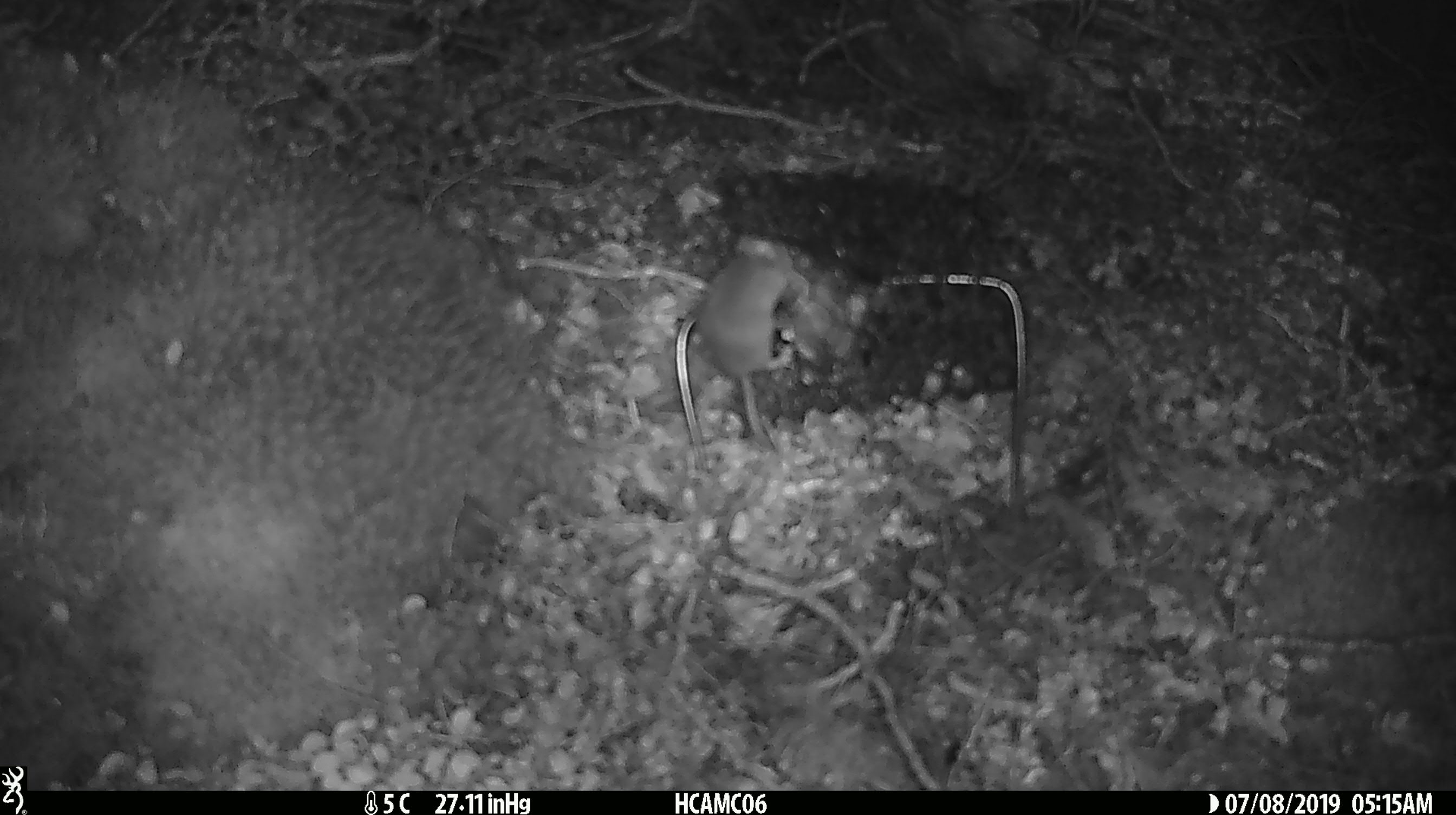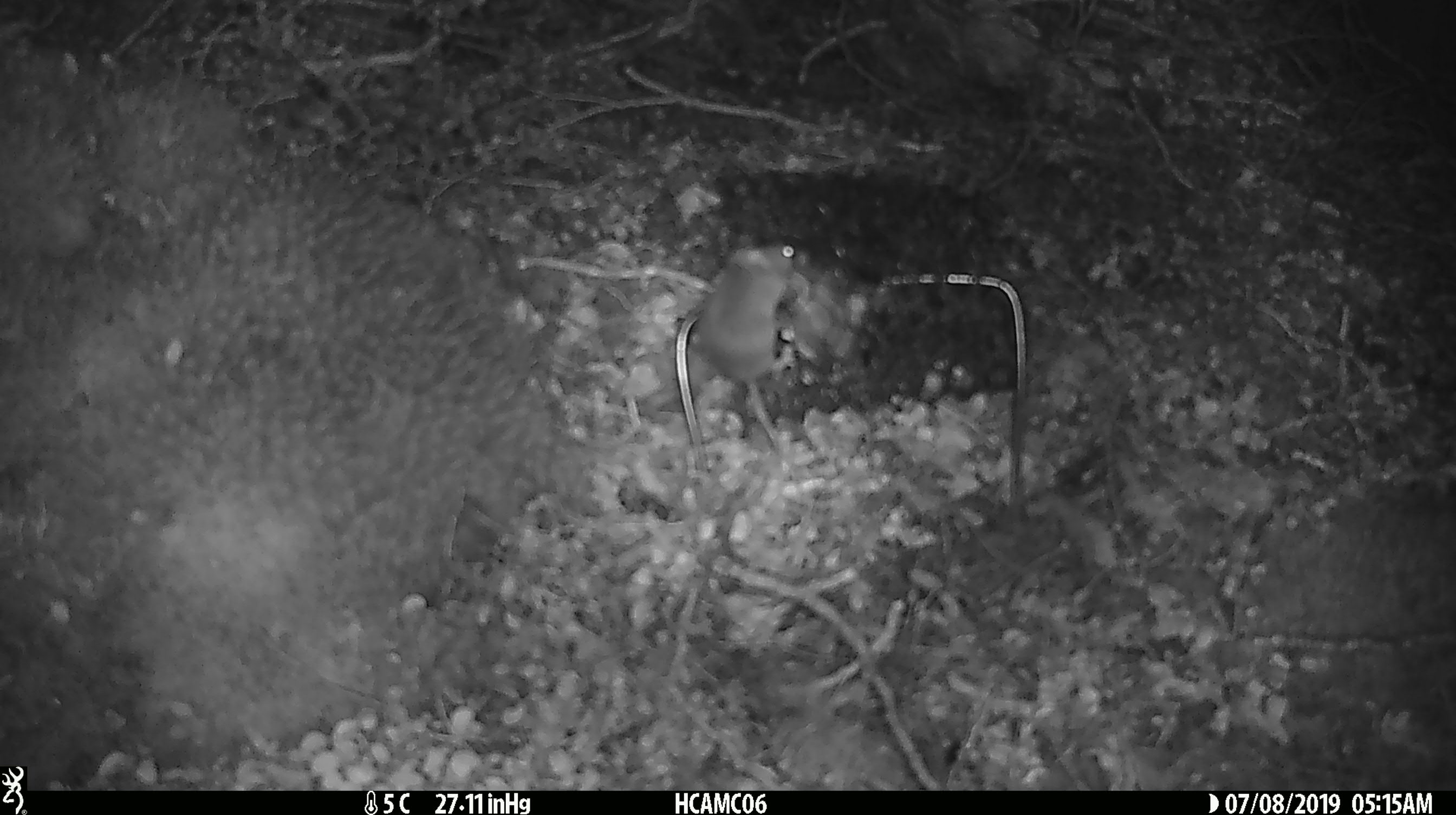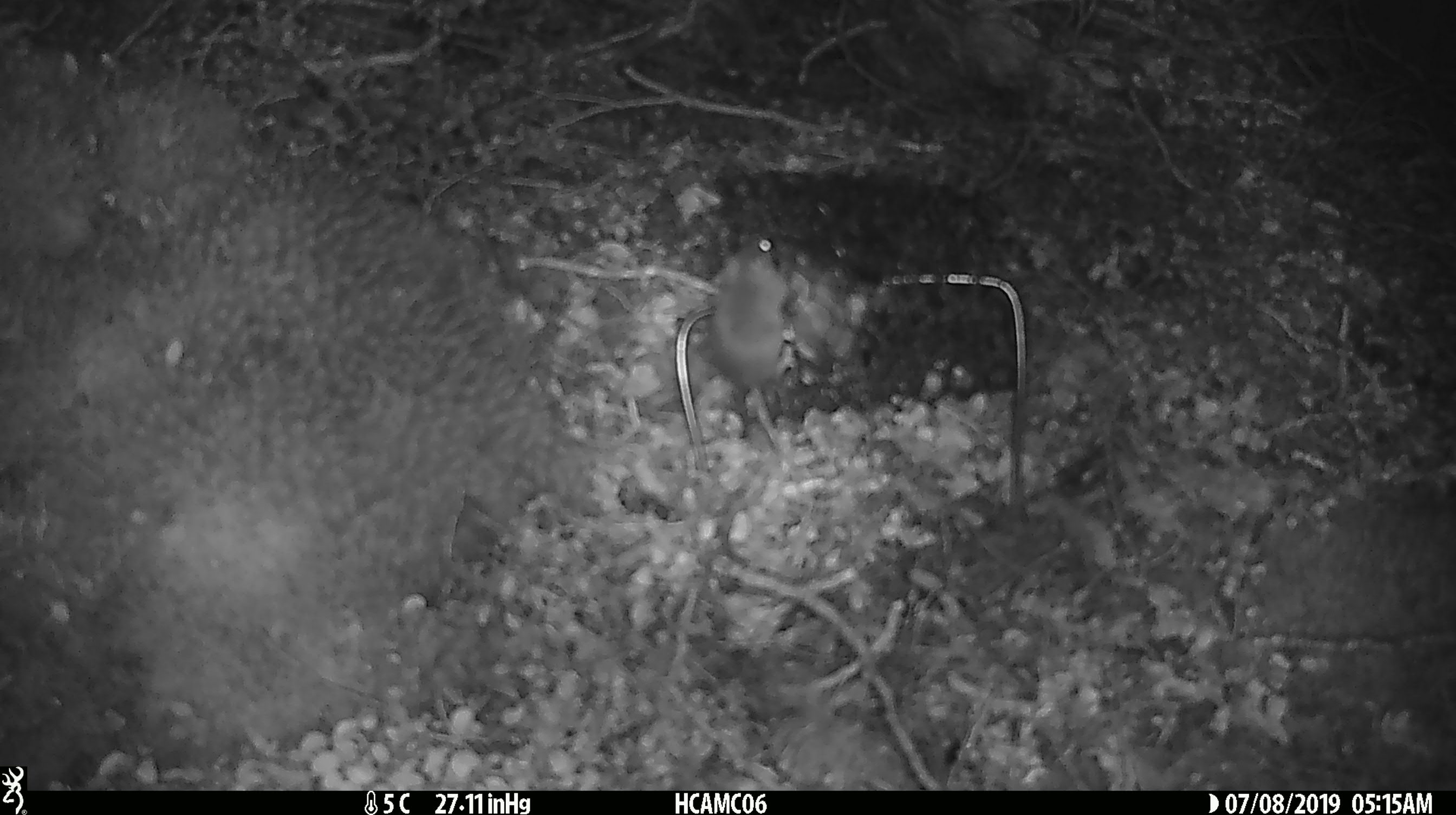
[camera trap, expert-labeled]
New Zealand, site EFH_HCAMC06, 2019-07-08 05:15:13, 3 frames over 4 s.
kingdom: Animalia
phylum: Chordata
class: Mammalia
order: Rodentia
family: Muridae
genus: Mus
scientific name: Mus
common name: mouse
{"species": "mouse (Mus)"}